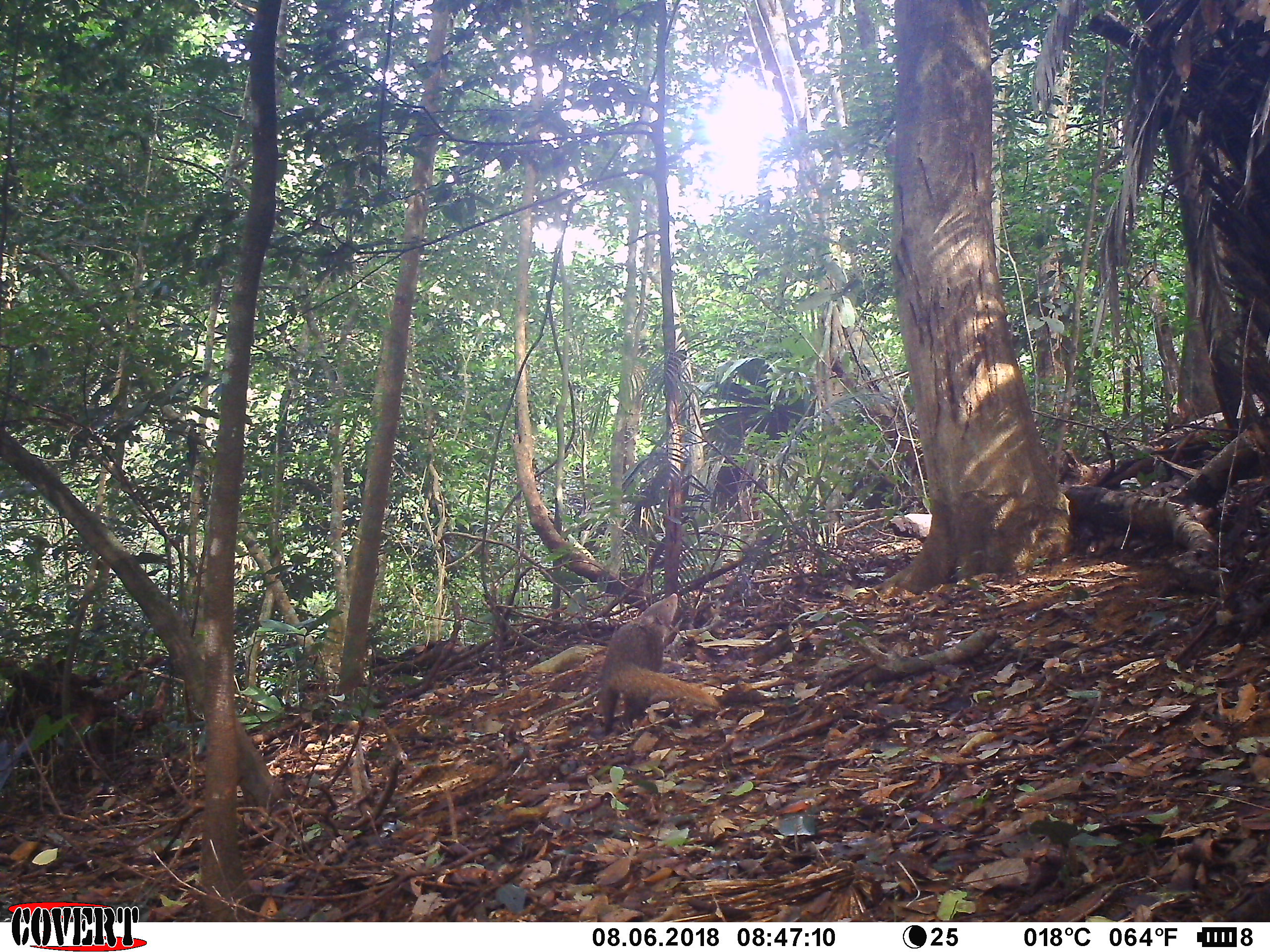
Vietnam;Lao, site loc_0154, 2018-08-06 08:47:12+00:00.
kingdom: Animalia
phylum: Chordata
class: Mammalia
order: Carnivora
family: Herpestidae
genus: Urva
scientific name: Urva urva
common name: crab-eating mongoose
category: crab eating mongoose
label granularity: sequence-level